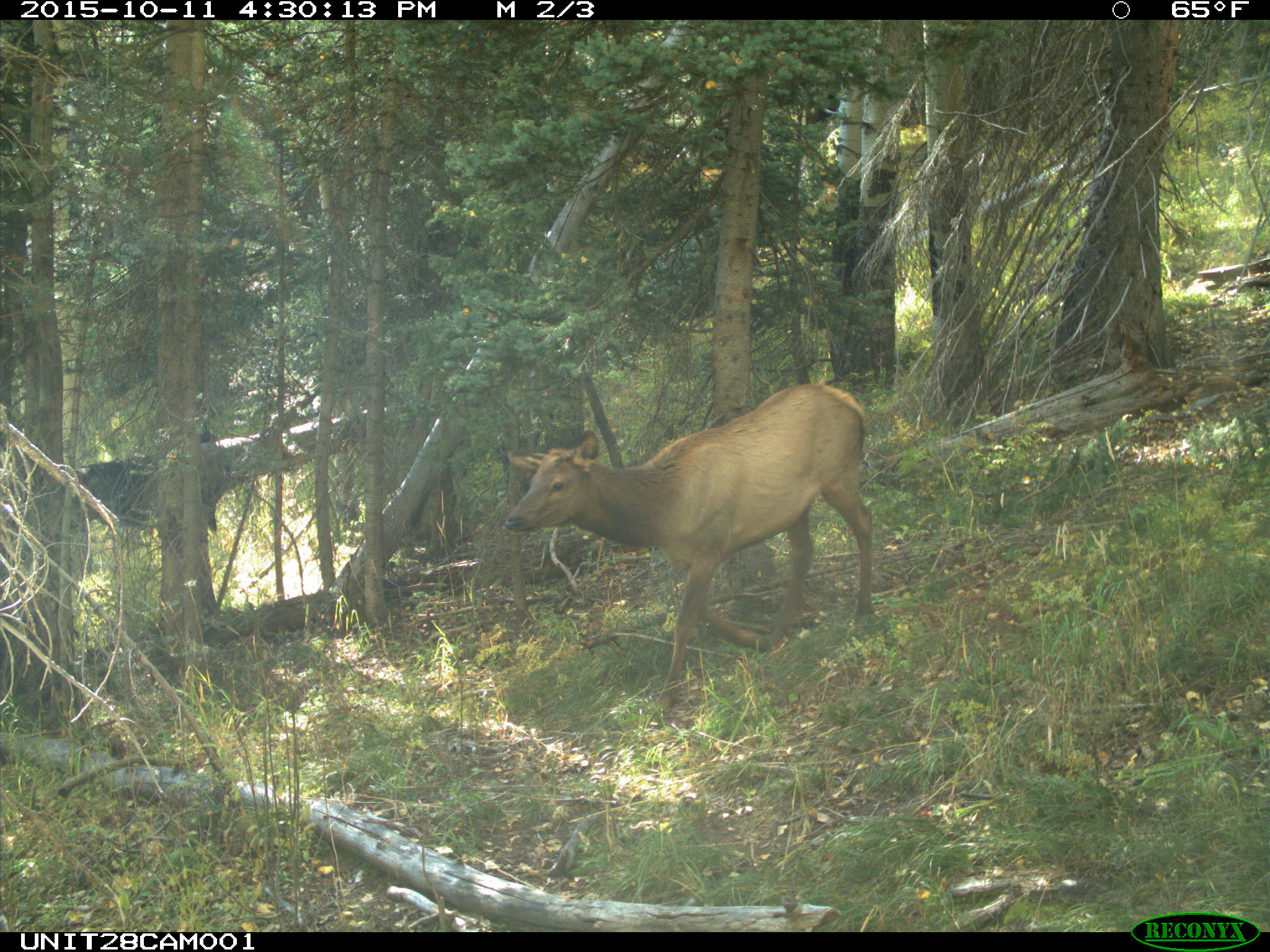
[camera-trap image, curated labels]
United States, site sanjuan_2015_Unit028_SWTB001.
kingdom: Animalia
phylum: Chordata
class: Mammalia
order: Artiodactyla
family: Cervidae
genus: Cervus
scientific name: Cervus elaphus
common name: red deer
Cervus elaphus (red deer).